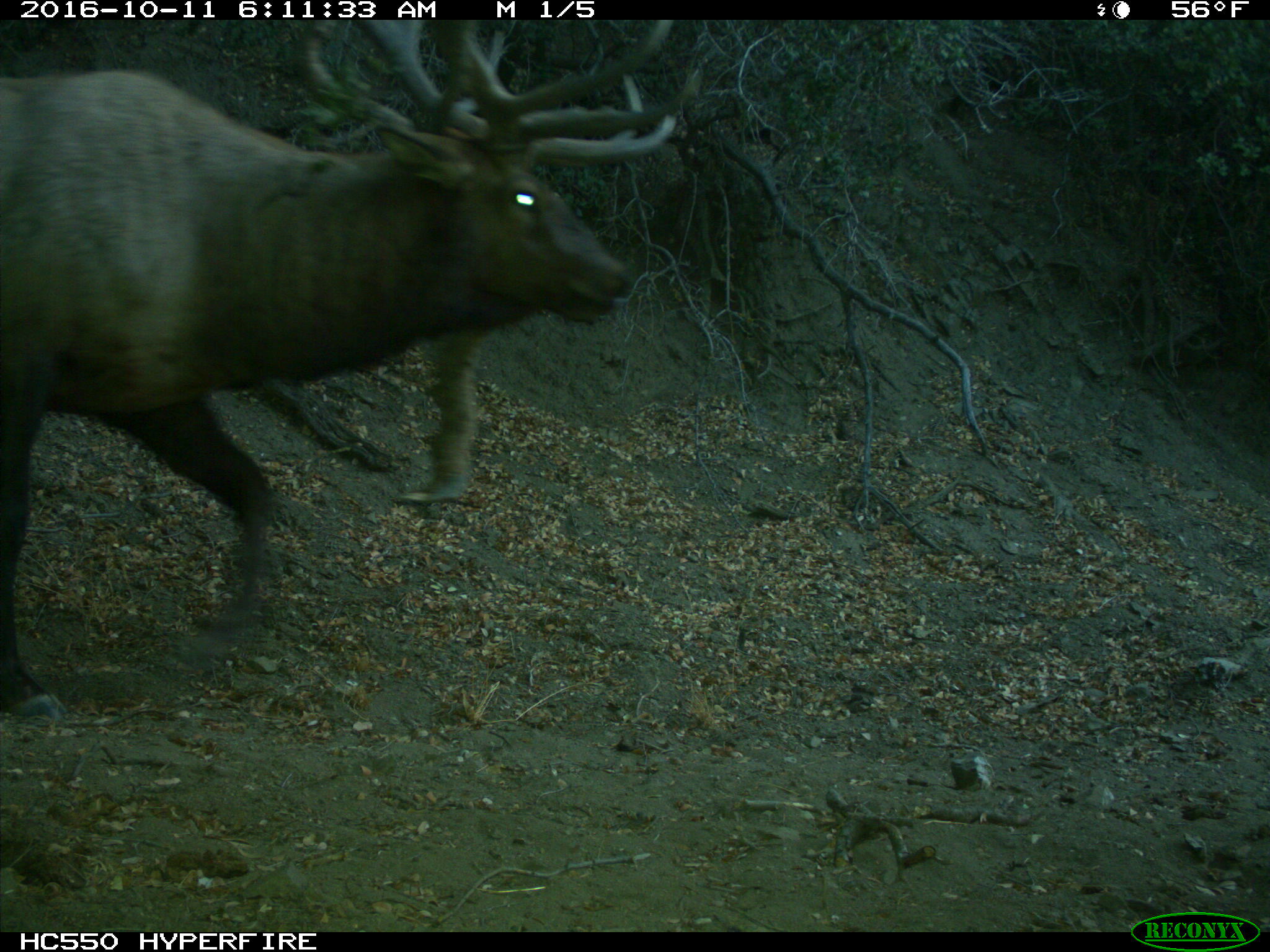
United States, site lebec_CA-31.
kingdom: Animalia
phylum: Chordata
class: Mammalia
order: Artiodactyla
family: Cervidae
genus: Cervus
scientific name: Cervus canadensis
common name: elk